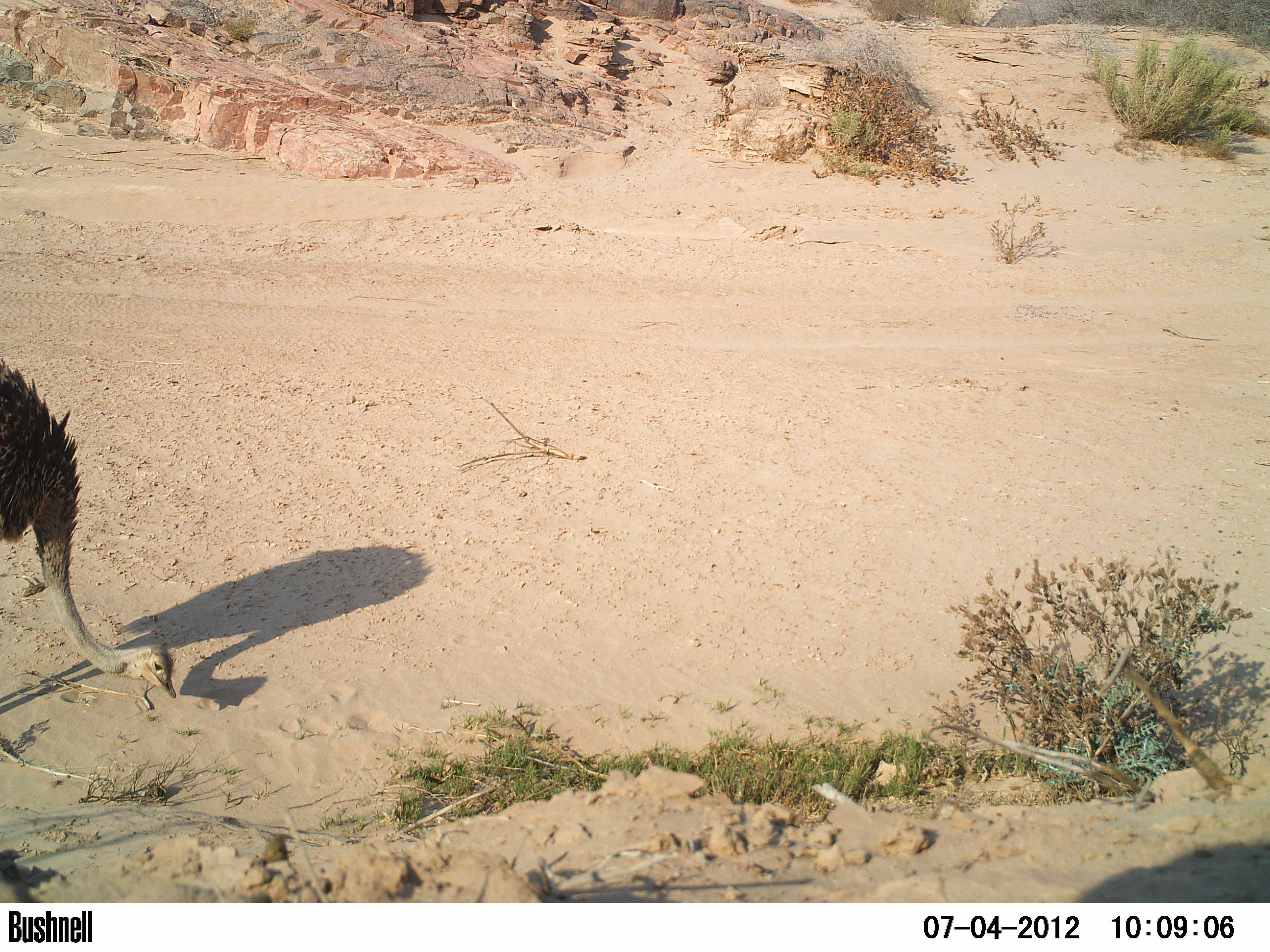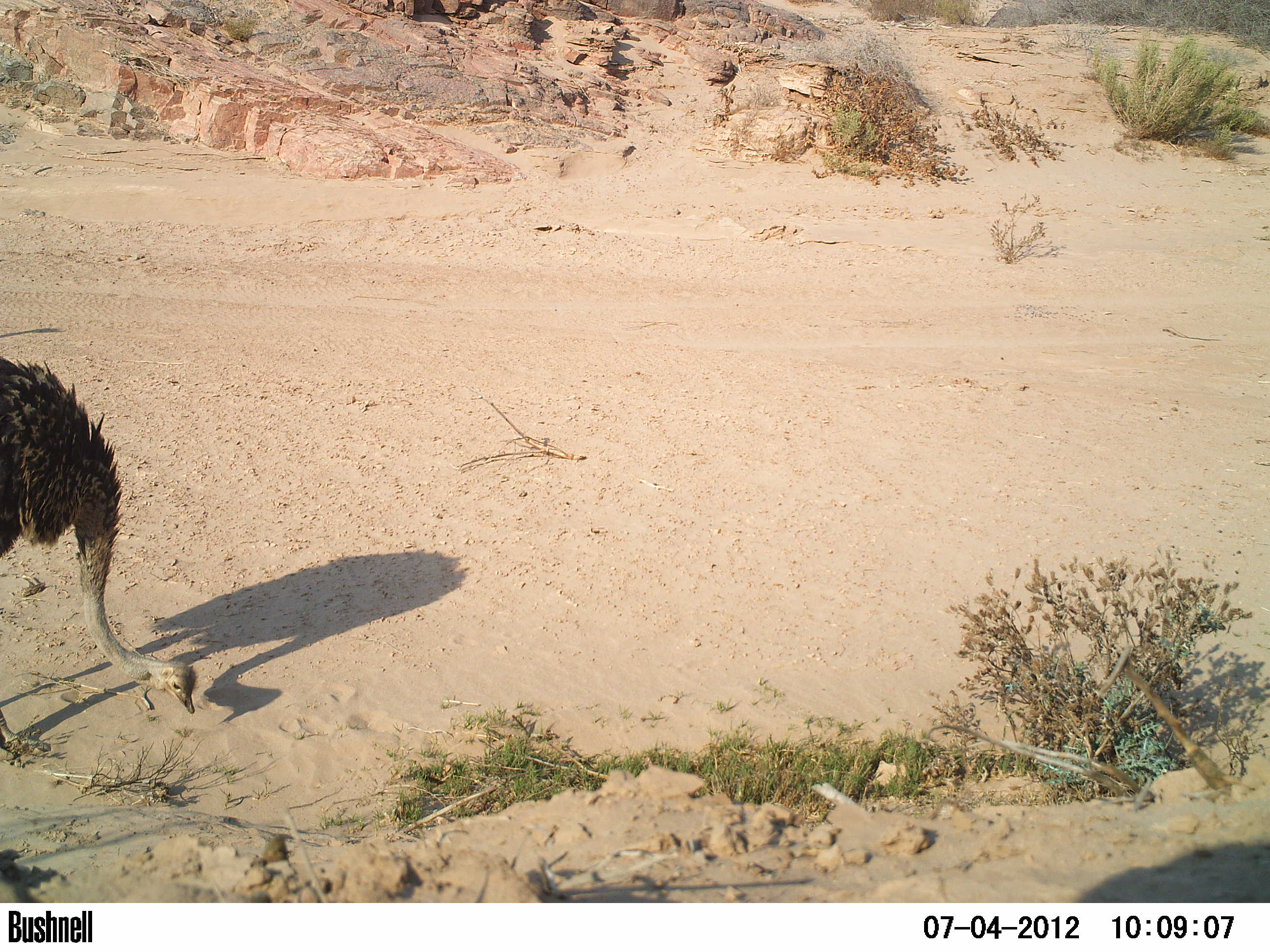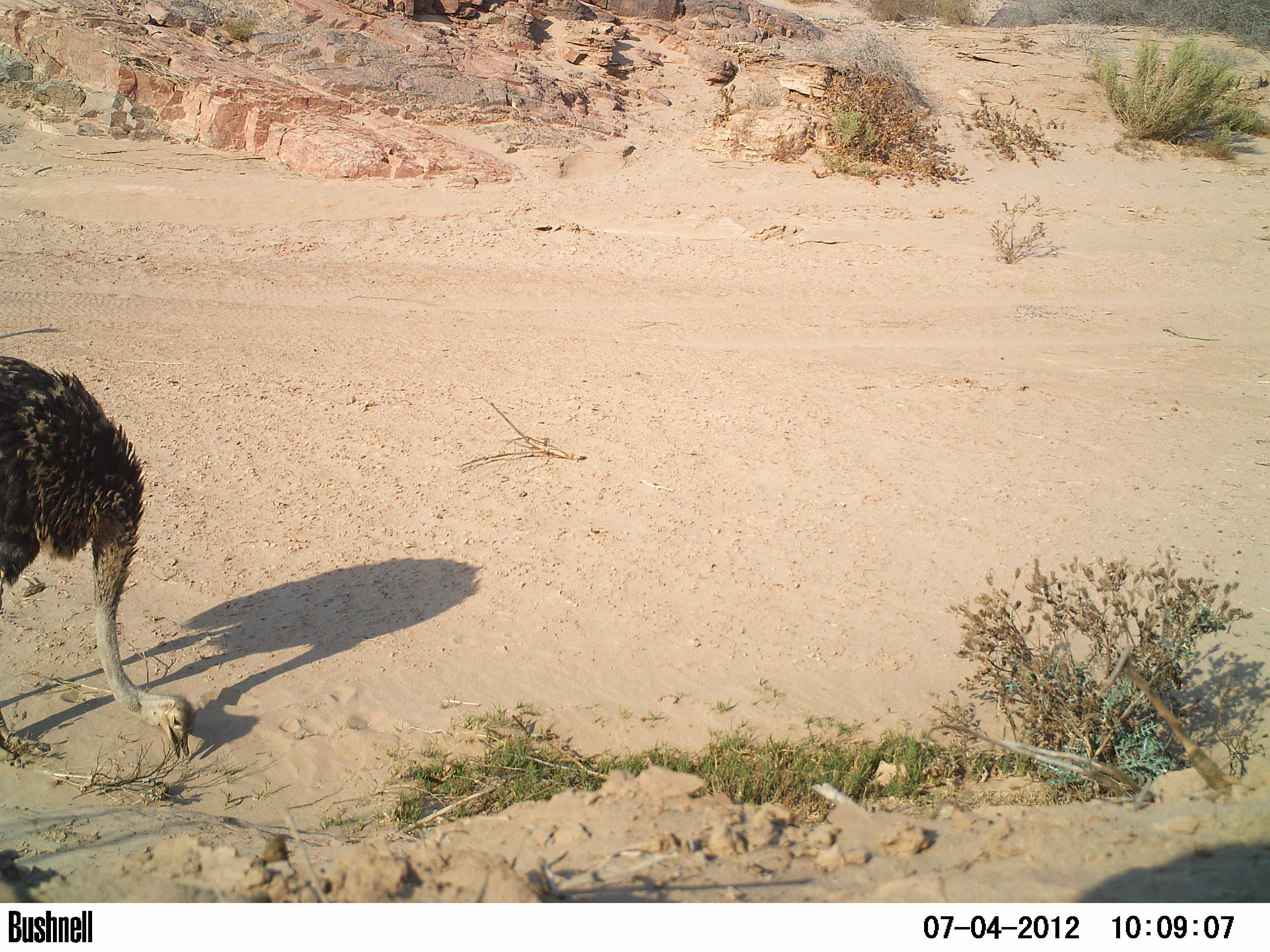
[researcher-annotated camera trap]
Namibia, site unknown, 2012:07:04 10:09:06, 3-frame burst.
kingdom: Animalia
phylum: Chordata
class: Aves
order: Struthioniformes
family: Struthionidae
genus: Struthio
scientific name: Struthio camelus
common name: common ostrich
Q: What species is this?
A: Struthio camelus (common ostrich).